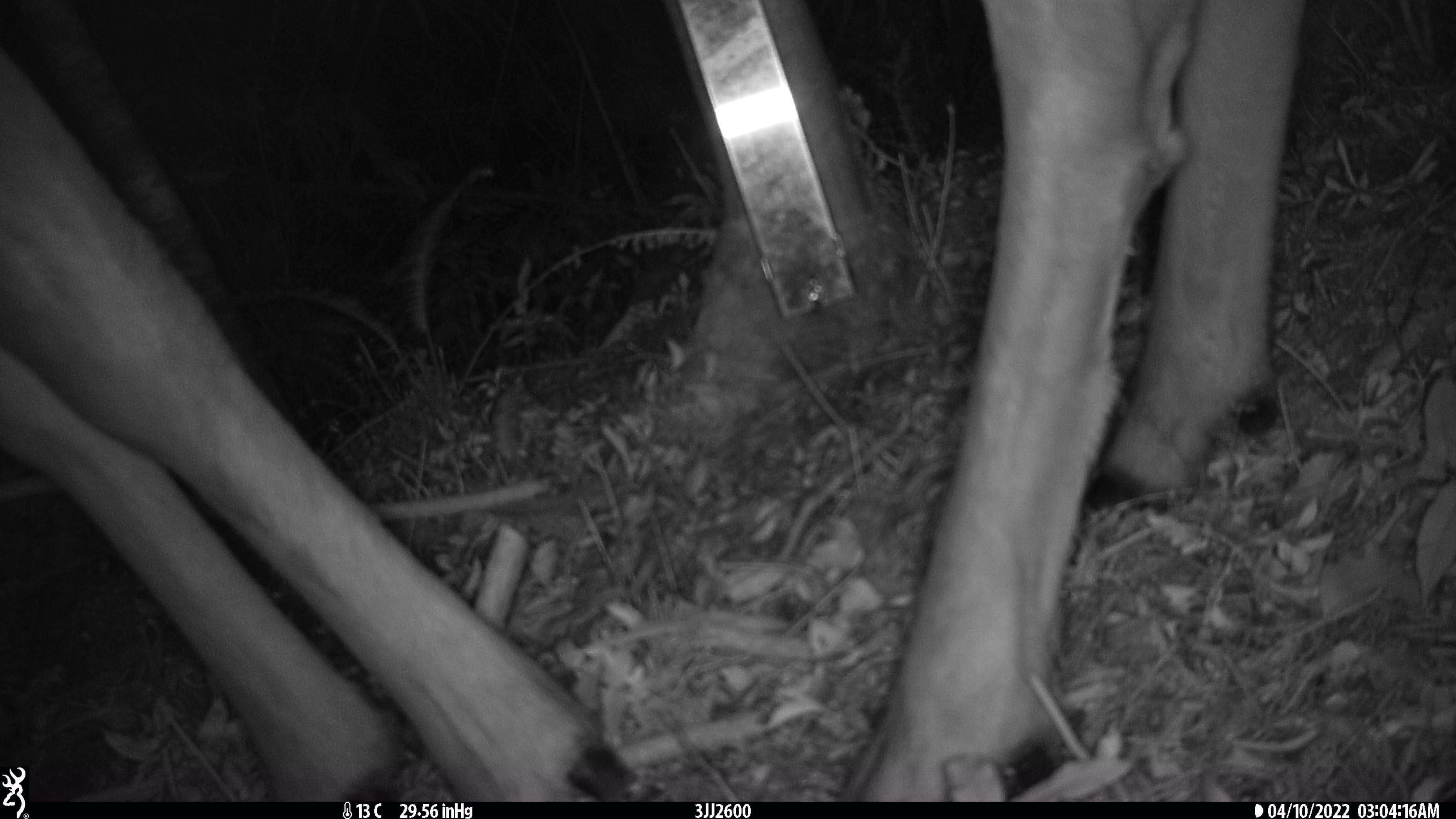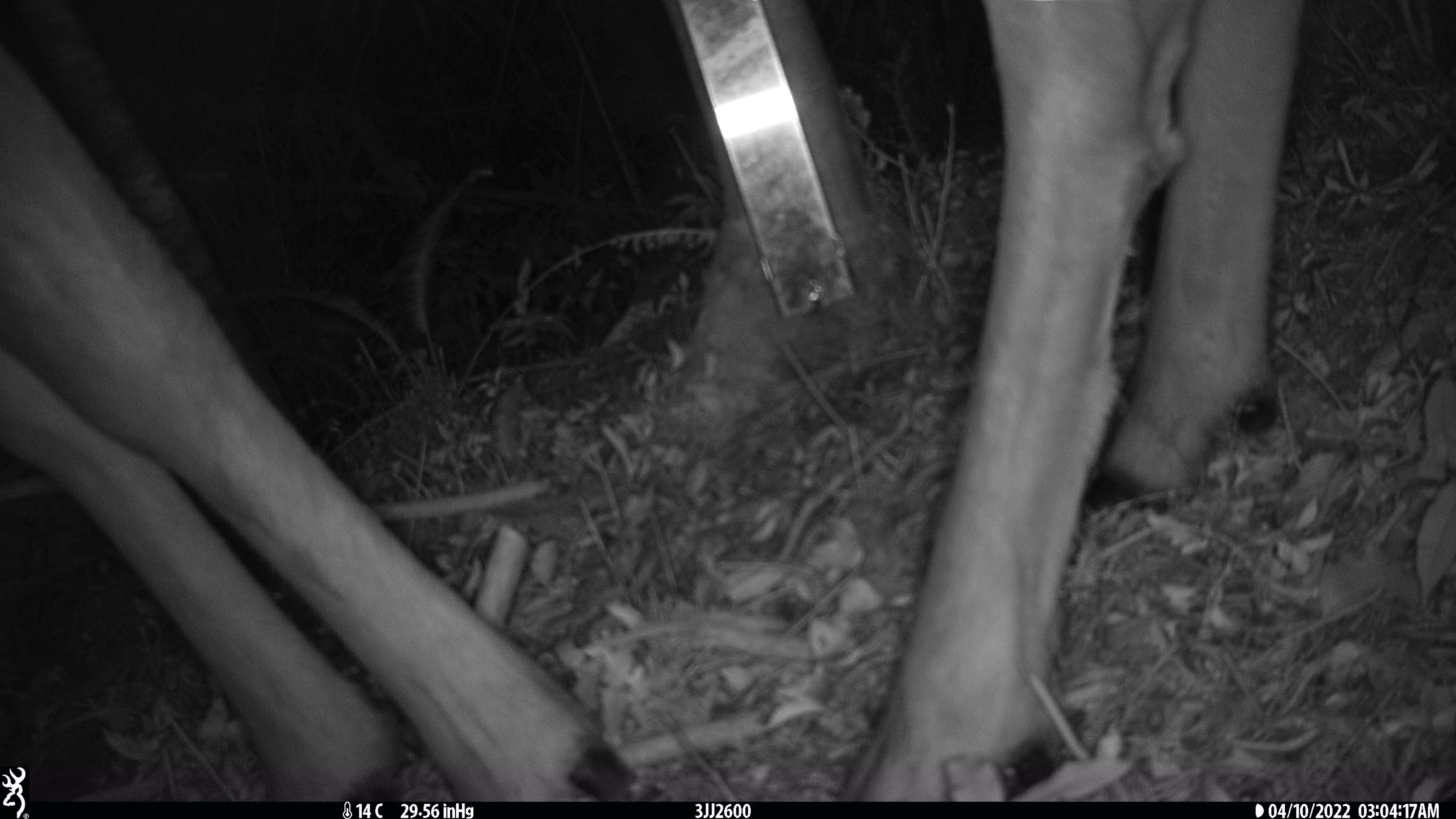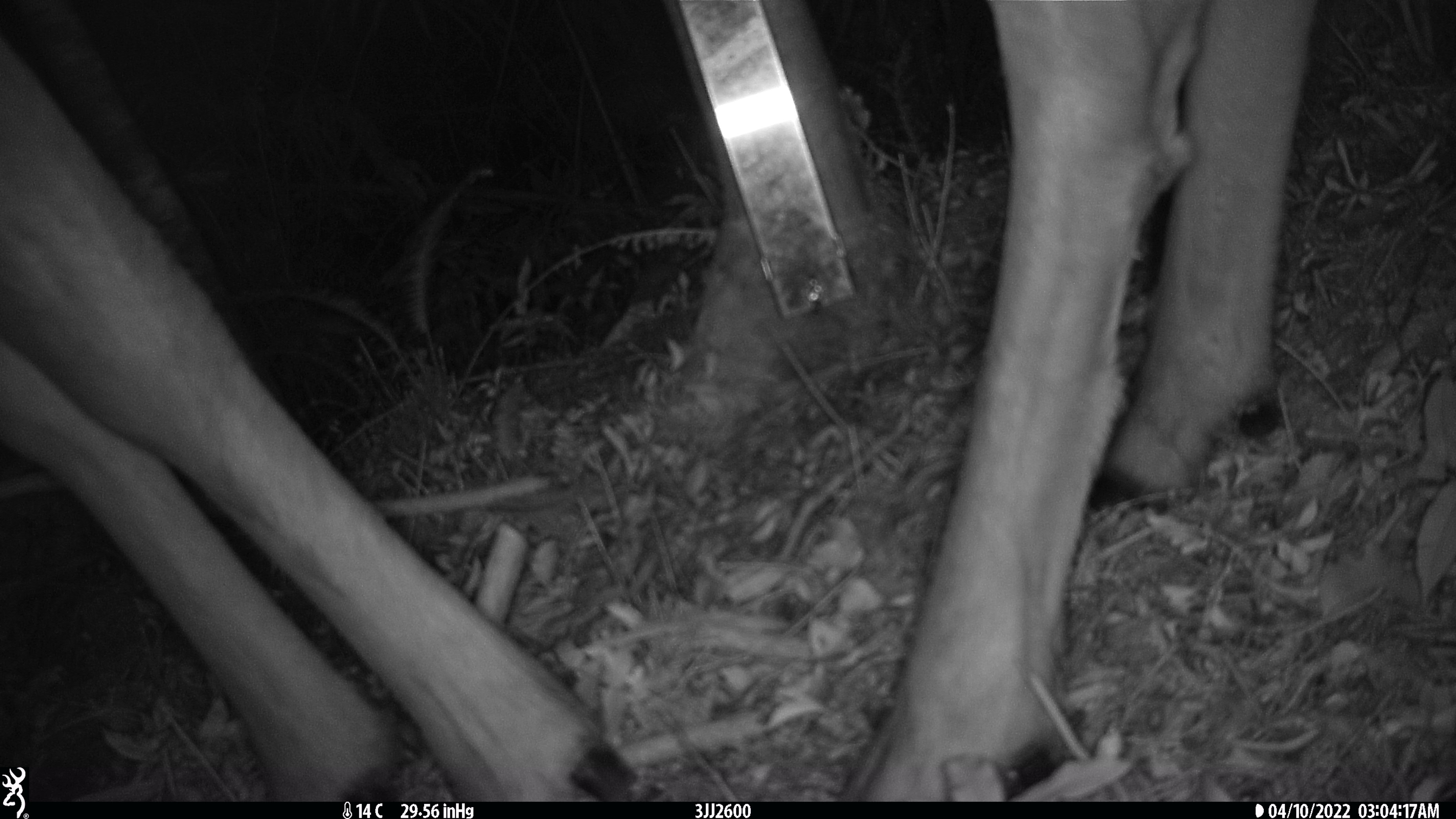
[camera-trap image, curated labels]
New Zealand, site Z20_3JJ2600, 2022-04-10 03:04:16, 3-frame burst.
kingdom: Animalia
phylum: Chordata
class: Mammalia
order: Artiodactyla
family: Cervidae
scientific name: Cervidae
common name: deer